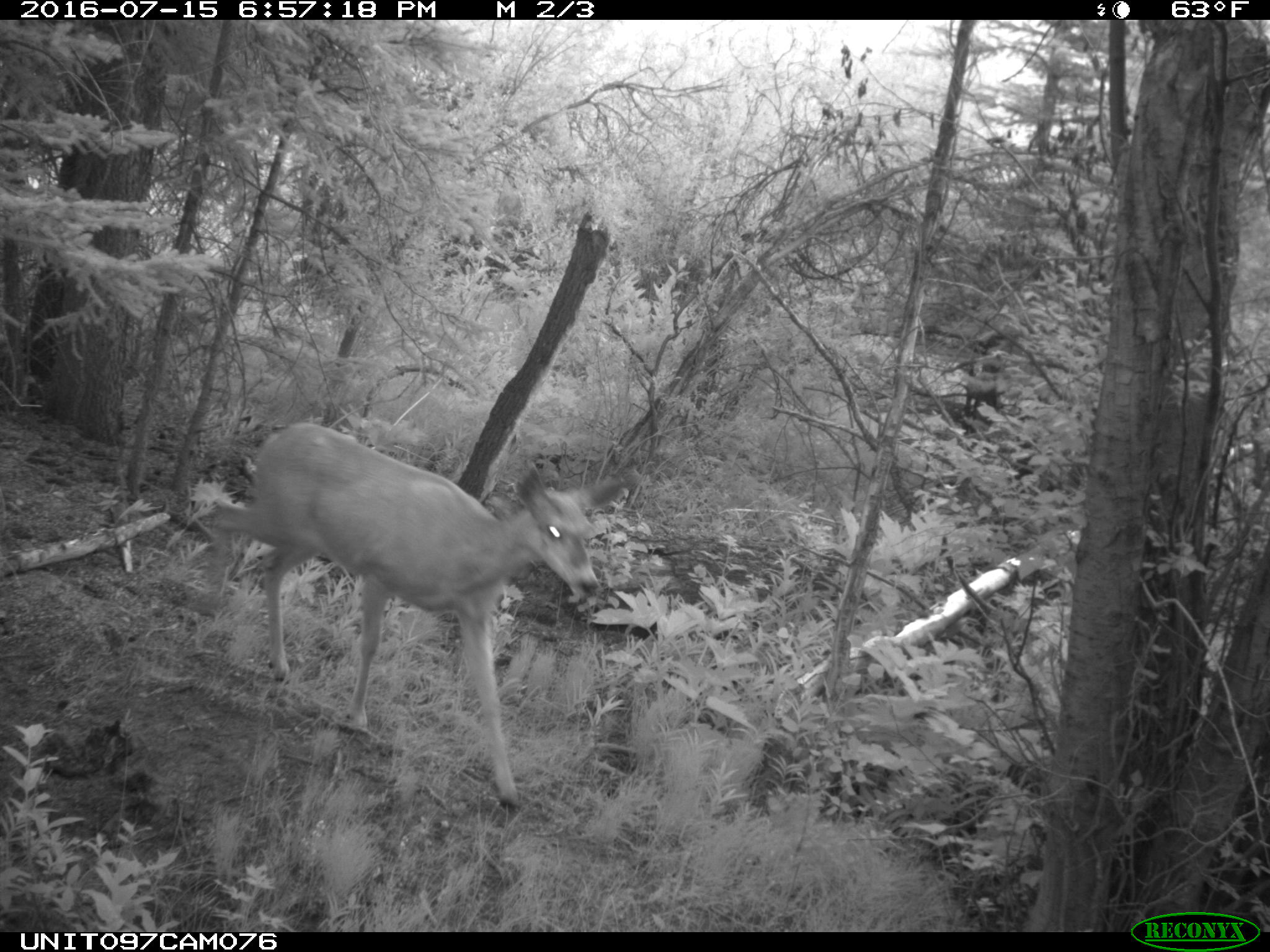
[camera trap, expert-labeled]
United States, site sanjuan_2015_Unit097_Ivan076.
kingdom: Animalia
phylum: Chordata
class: Mammalia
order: Artiodactyla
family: Cervidae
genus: Odocoileus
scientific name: Odocoileus hemionus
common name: mule deer